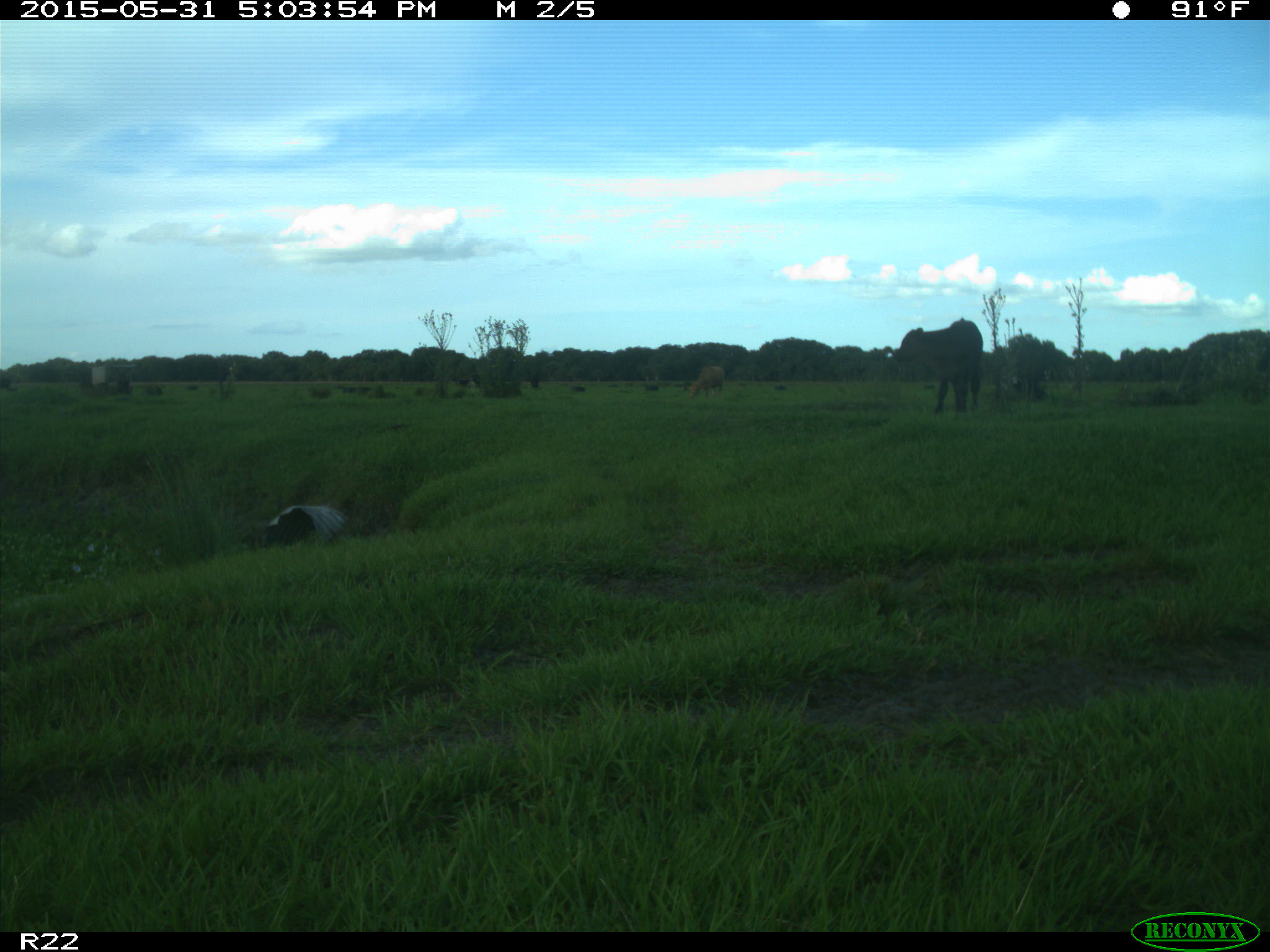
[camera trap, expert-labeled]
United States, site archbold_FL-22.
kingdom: Animalia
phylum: Chordata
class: Mammalia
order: Artiodactyla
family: Bovidae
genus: Bos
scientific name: Bos taurus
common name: domestic cow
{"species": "Bos taurus (domestic cow)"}